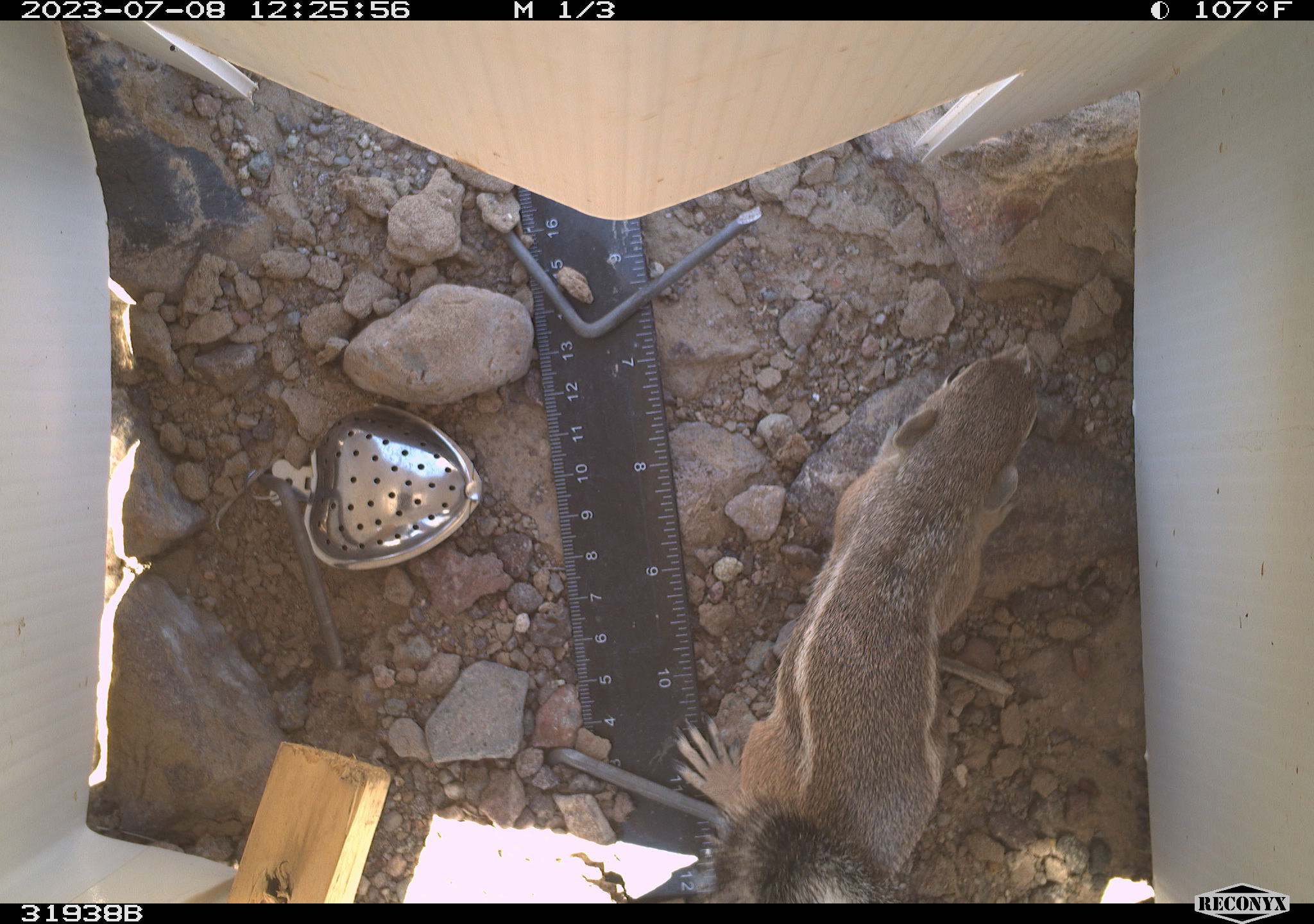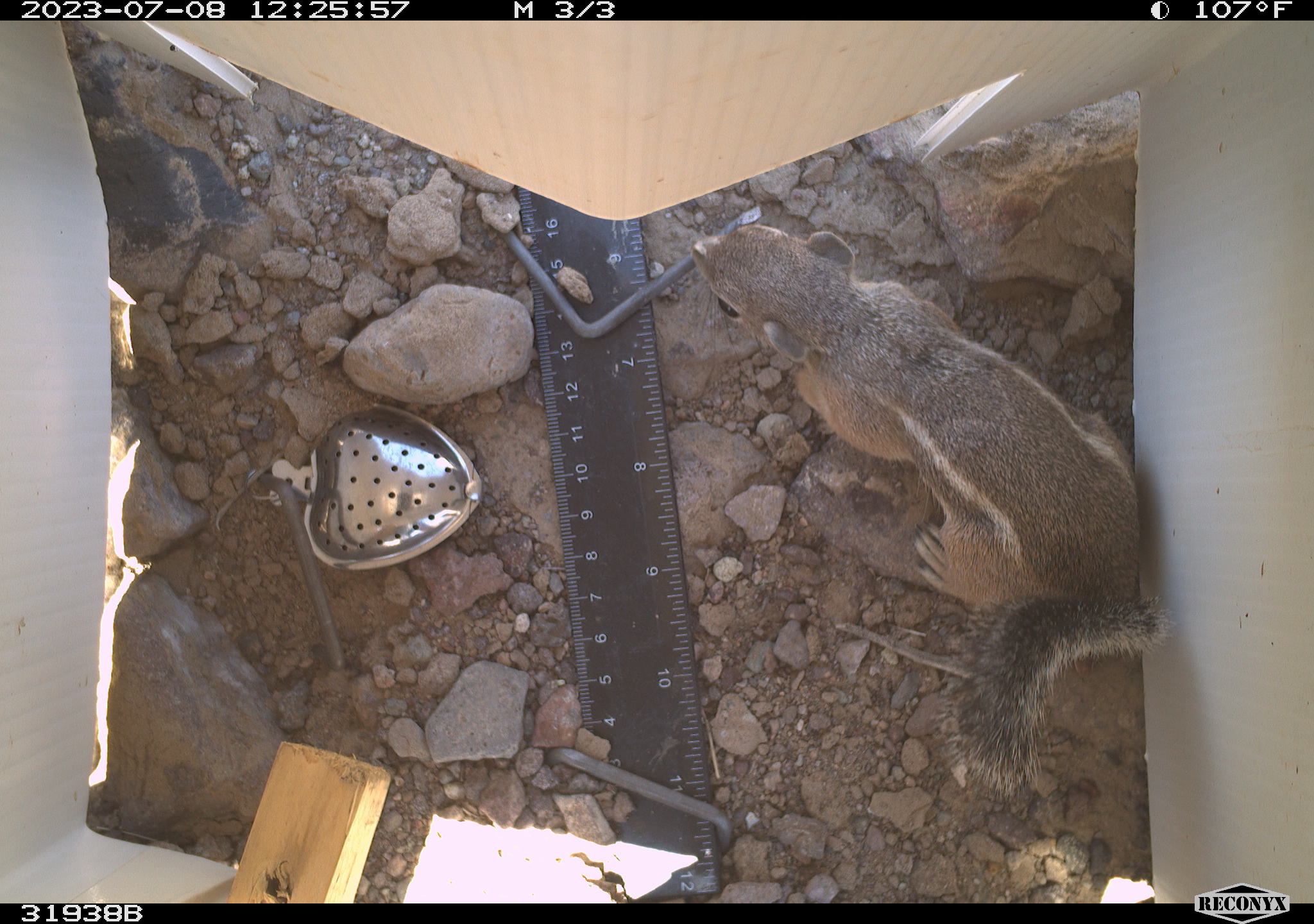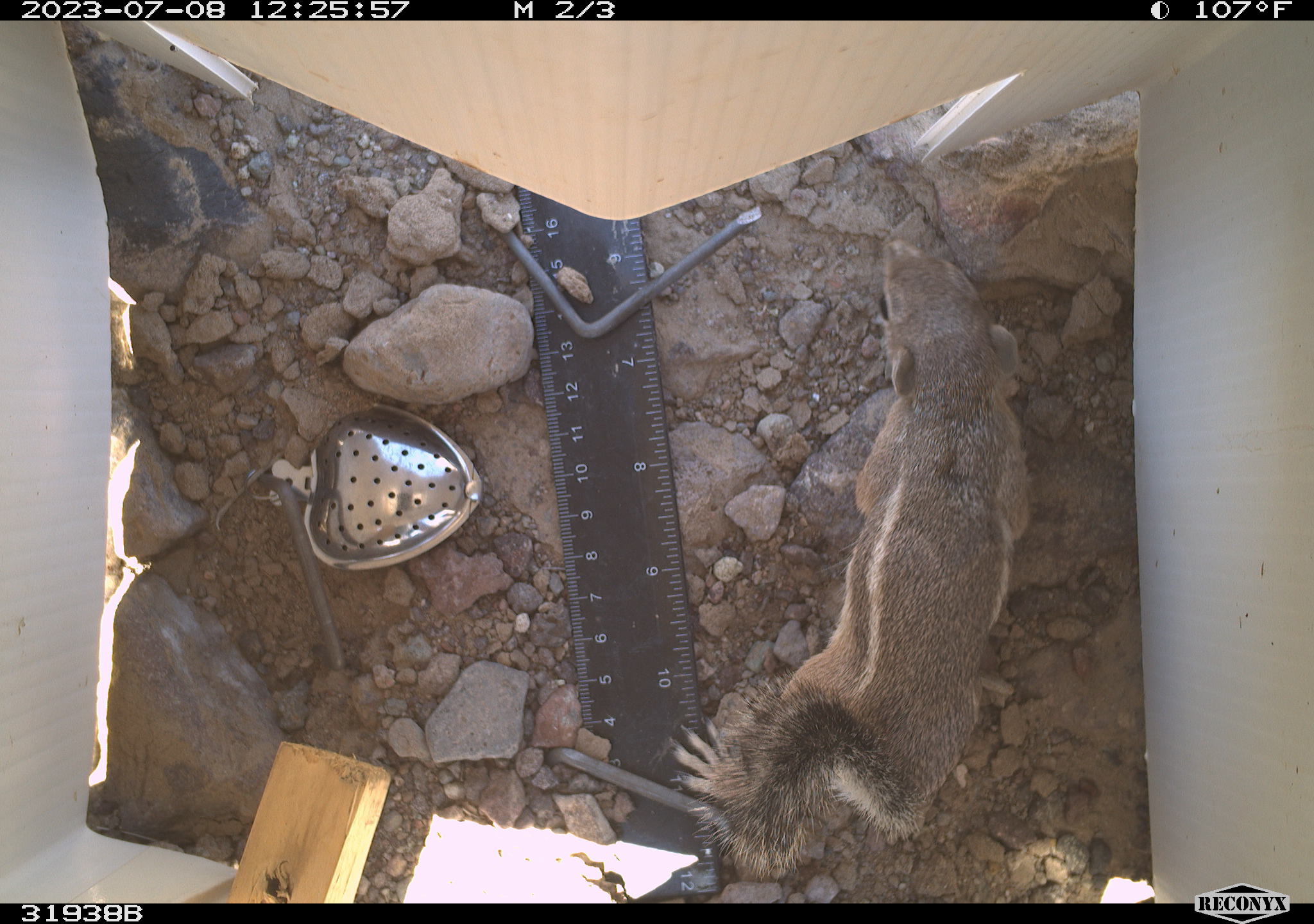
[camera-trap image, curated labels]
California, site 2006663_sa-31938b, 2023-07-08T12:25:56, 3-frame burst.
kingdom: Animalia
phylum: Chordata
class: Mammalia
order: Rodentia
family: Sciuridae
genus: Ammospermophilus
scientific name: Ammospermophilus leucurus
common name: white-tailed antelope squirrel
White-tailed antelope squirrel (Ammospermophilus leucurus).